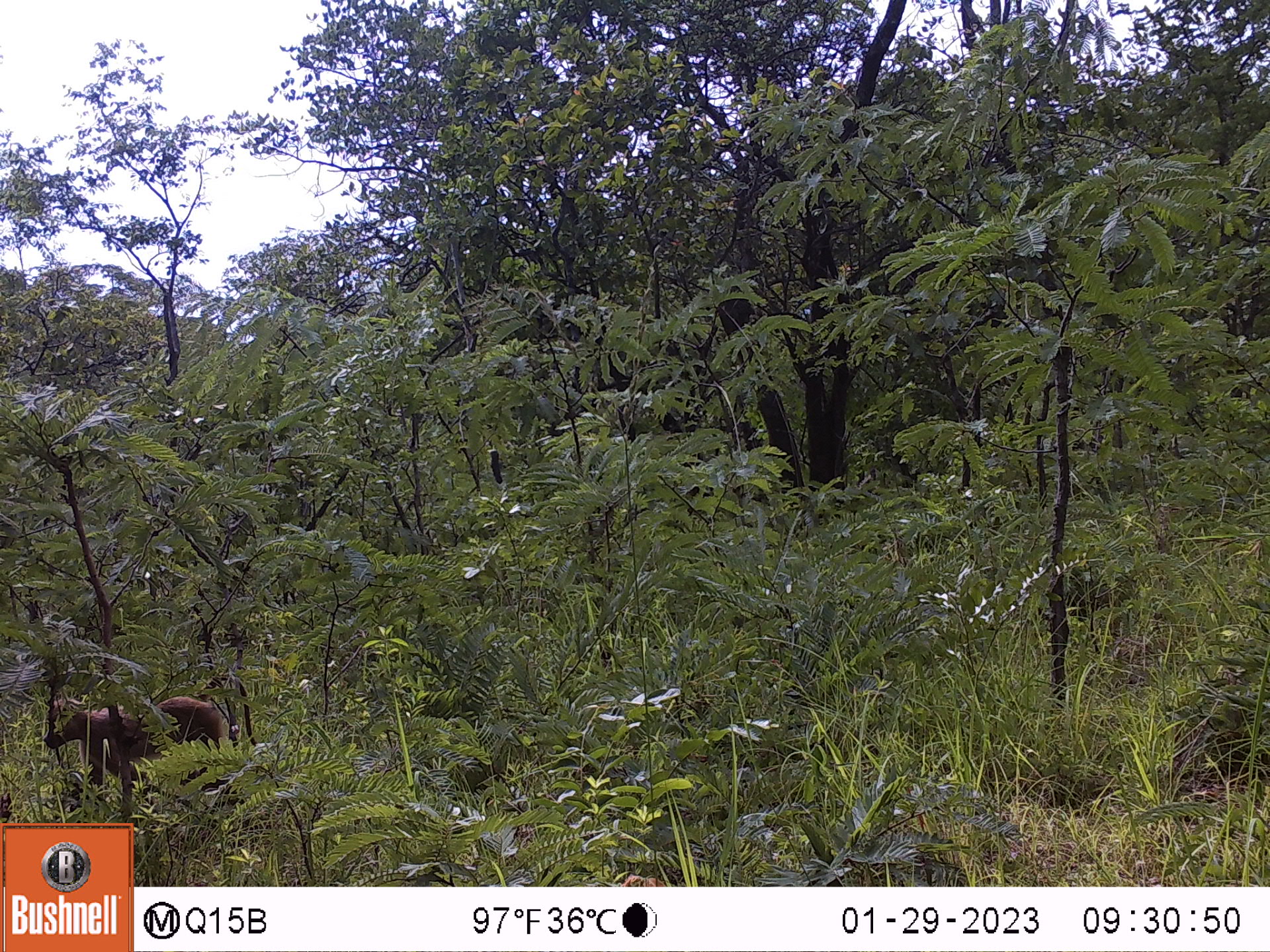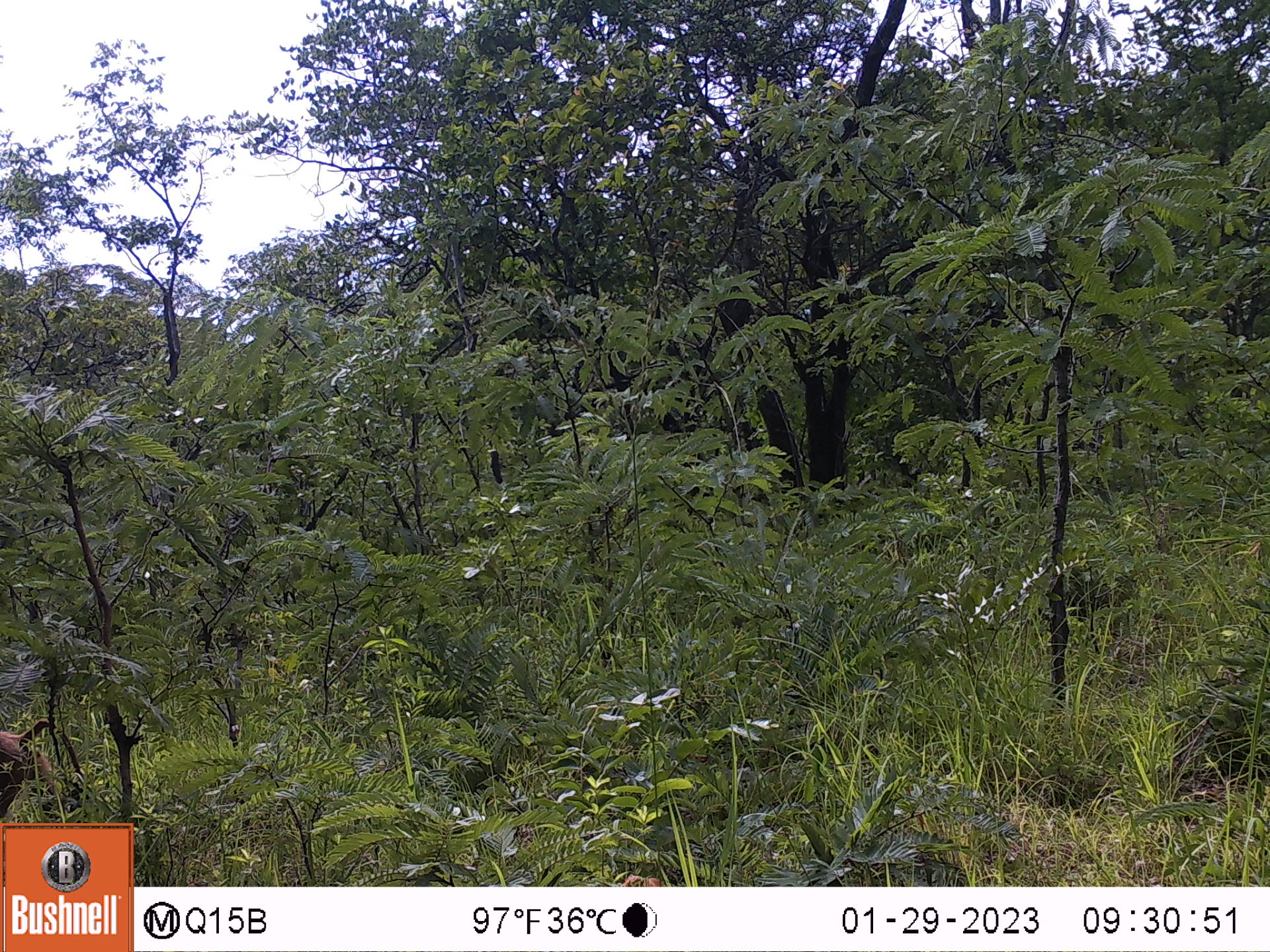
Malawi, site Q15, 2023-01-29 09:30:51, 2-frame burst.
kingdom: Animalia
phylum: Chordata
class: Mammalia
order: Primates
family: Cercopithecidae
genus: Papio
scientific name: Papio cynocephalus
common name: yellow baboon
Yellow baboon (Papio cynocephalus), count 1.